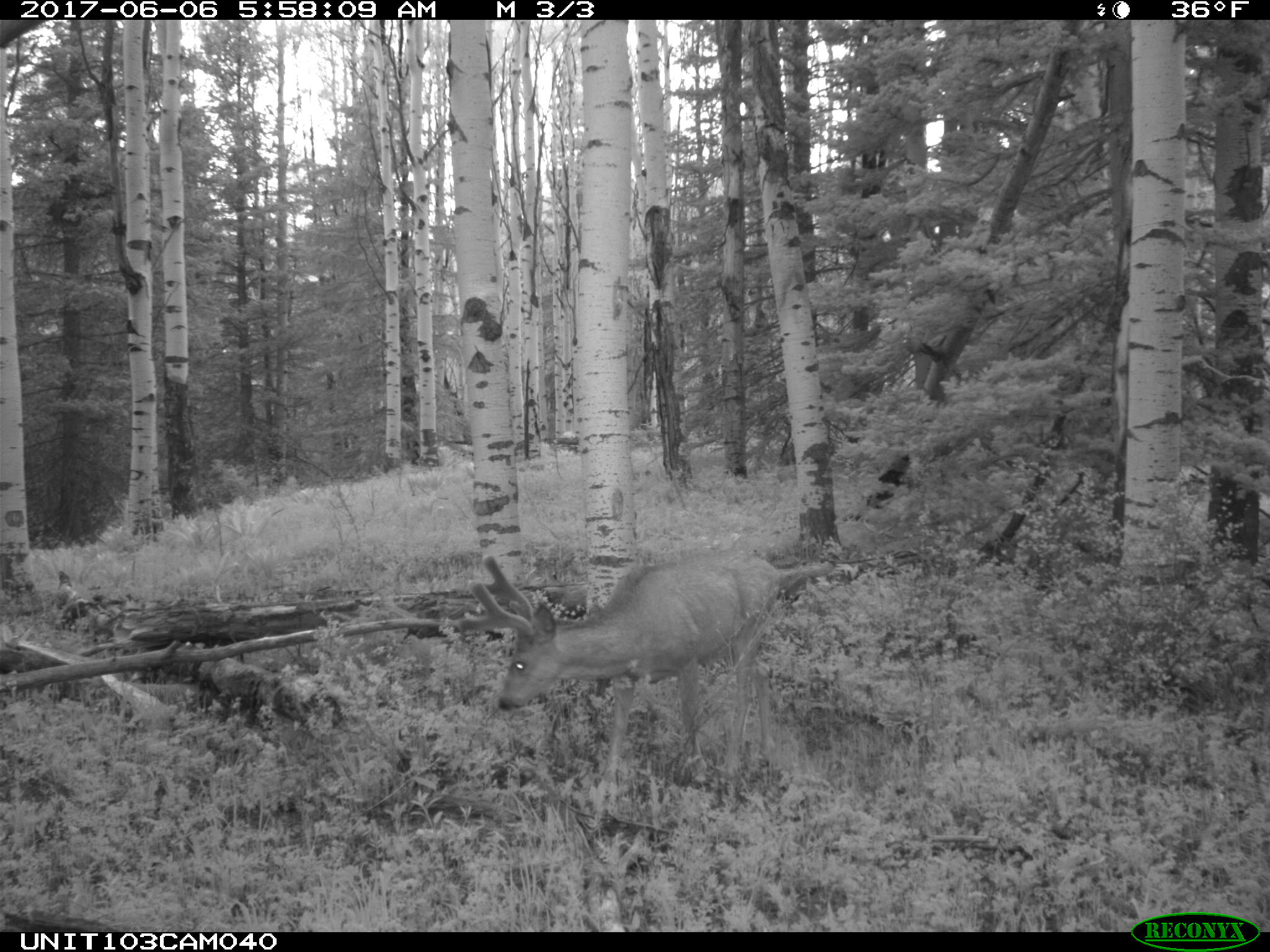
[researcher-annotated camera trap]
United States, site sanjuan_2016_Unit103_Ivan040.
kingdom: Animalia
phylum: Chordata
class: Mammalia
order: Artiodactyla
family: Cervidae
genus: Odocoileus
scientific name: Odocoileus hemionus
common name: mule deer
Odocoileus hemionus (mule deer).